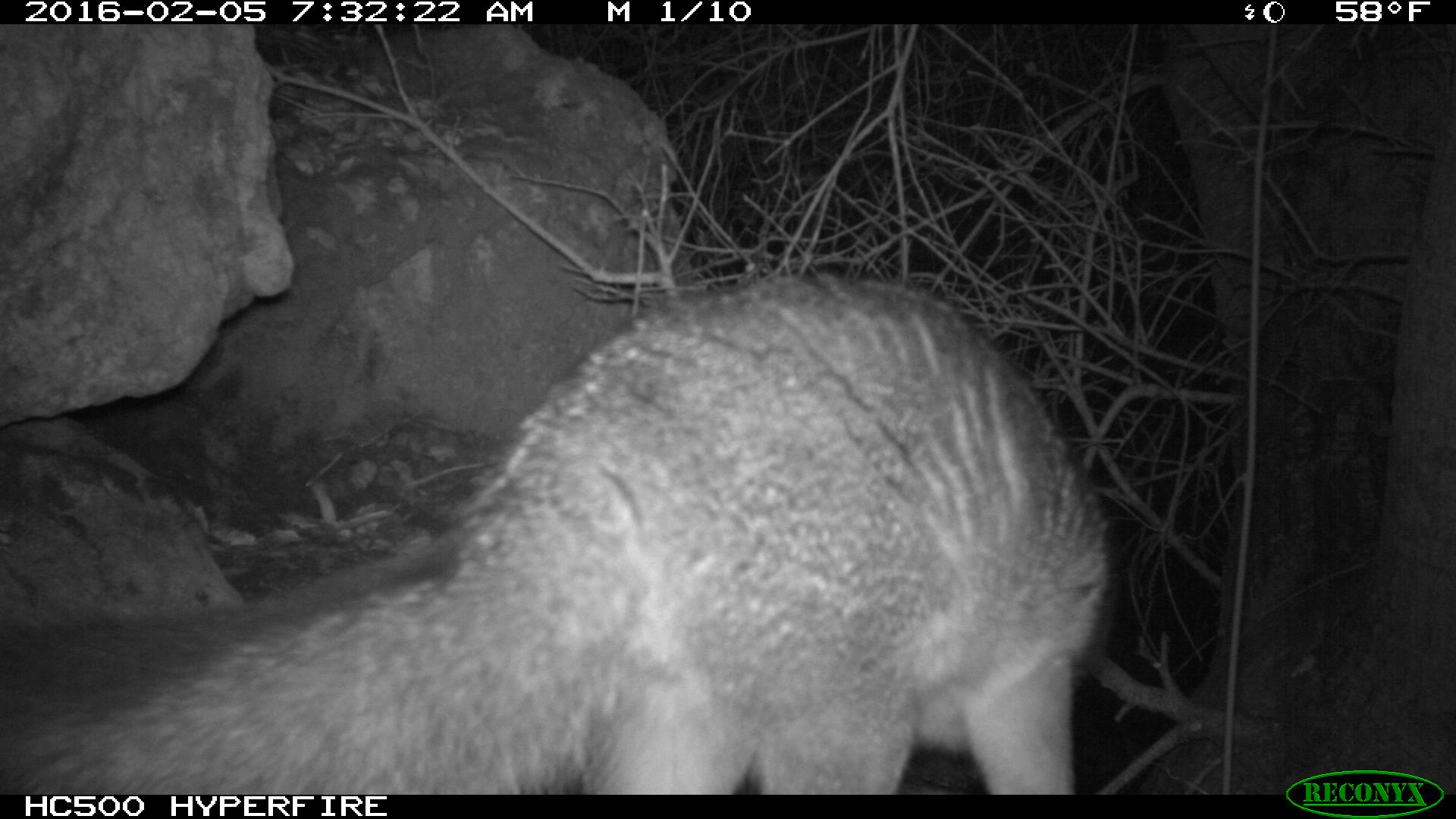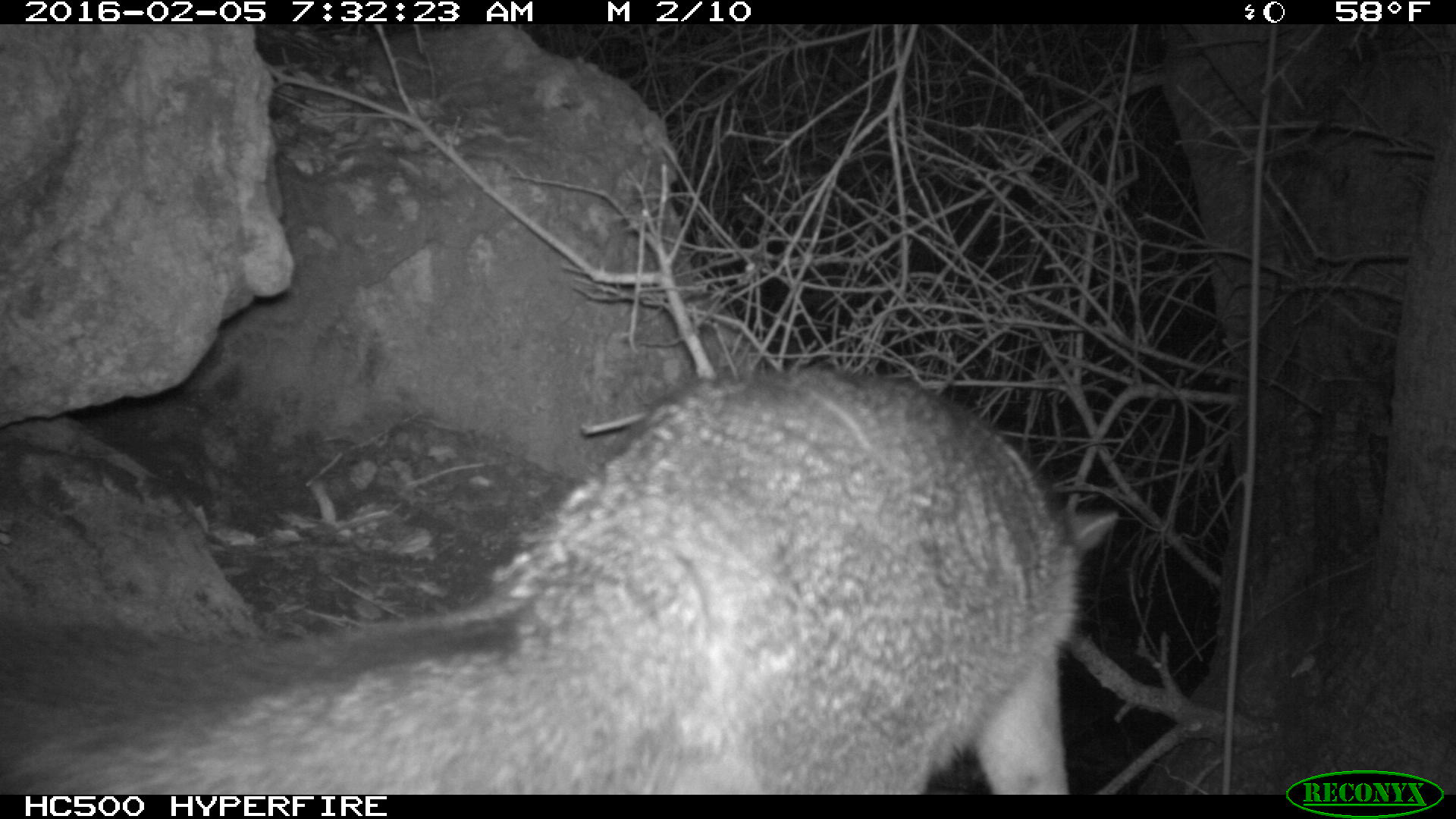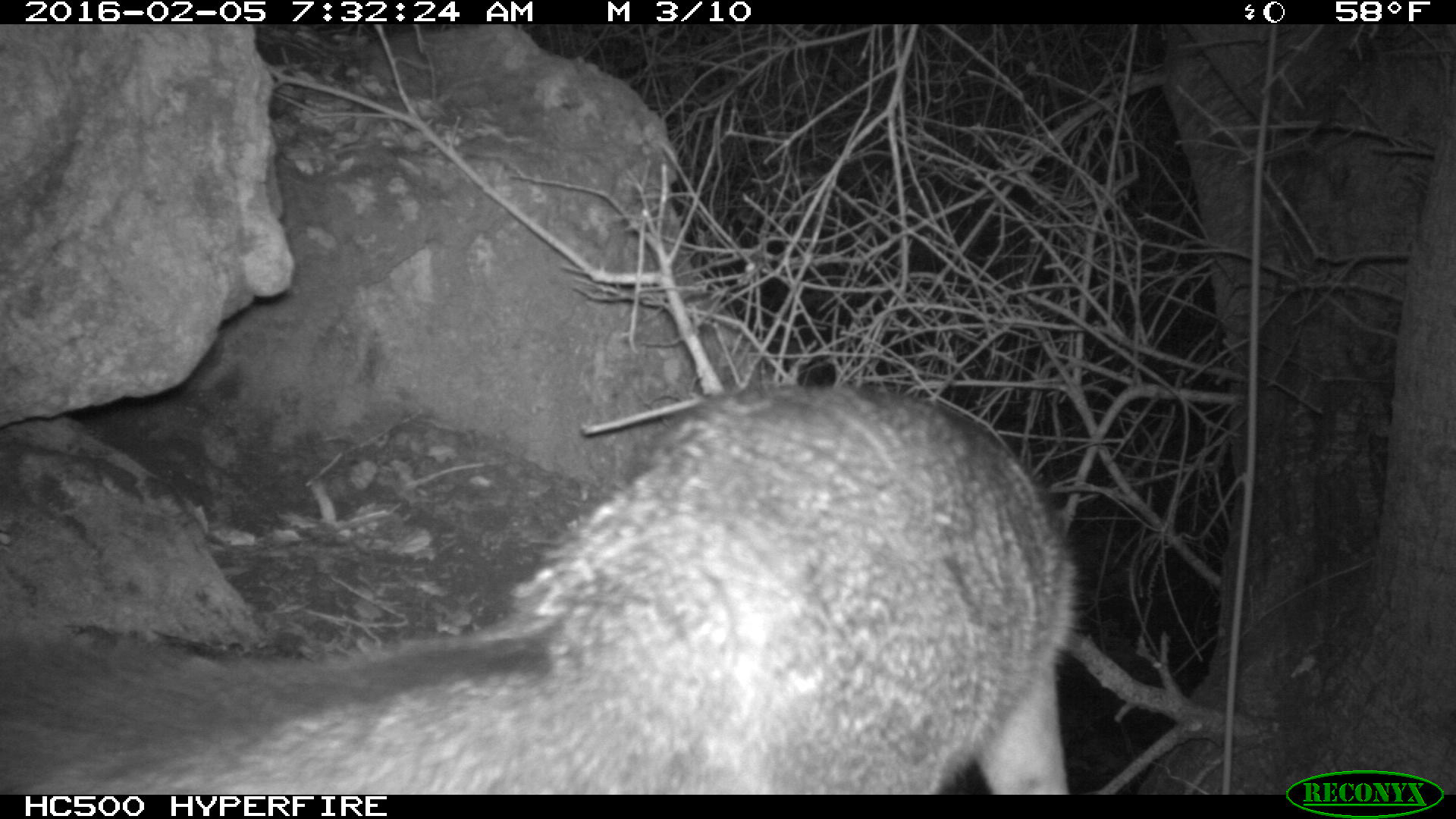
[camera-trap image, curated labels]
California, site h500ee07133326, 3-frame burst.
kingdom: Animalia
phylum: Chordata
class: Mammalia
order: Carnivora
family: Canidae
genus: Urocyon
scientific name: Urocyon littoralis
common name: island fox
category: fox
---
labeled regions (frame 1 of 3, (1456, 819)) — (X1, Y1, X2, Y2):
fox: (0, 268, 1122, 792)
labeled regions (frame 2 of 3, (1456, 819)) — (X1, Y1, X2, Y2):
fox: (0, 365, 1122, 792)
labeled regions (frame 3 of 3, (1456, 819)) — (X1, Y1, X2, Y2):
fox: (0, 381, 1090, 794)